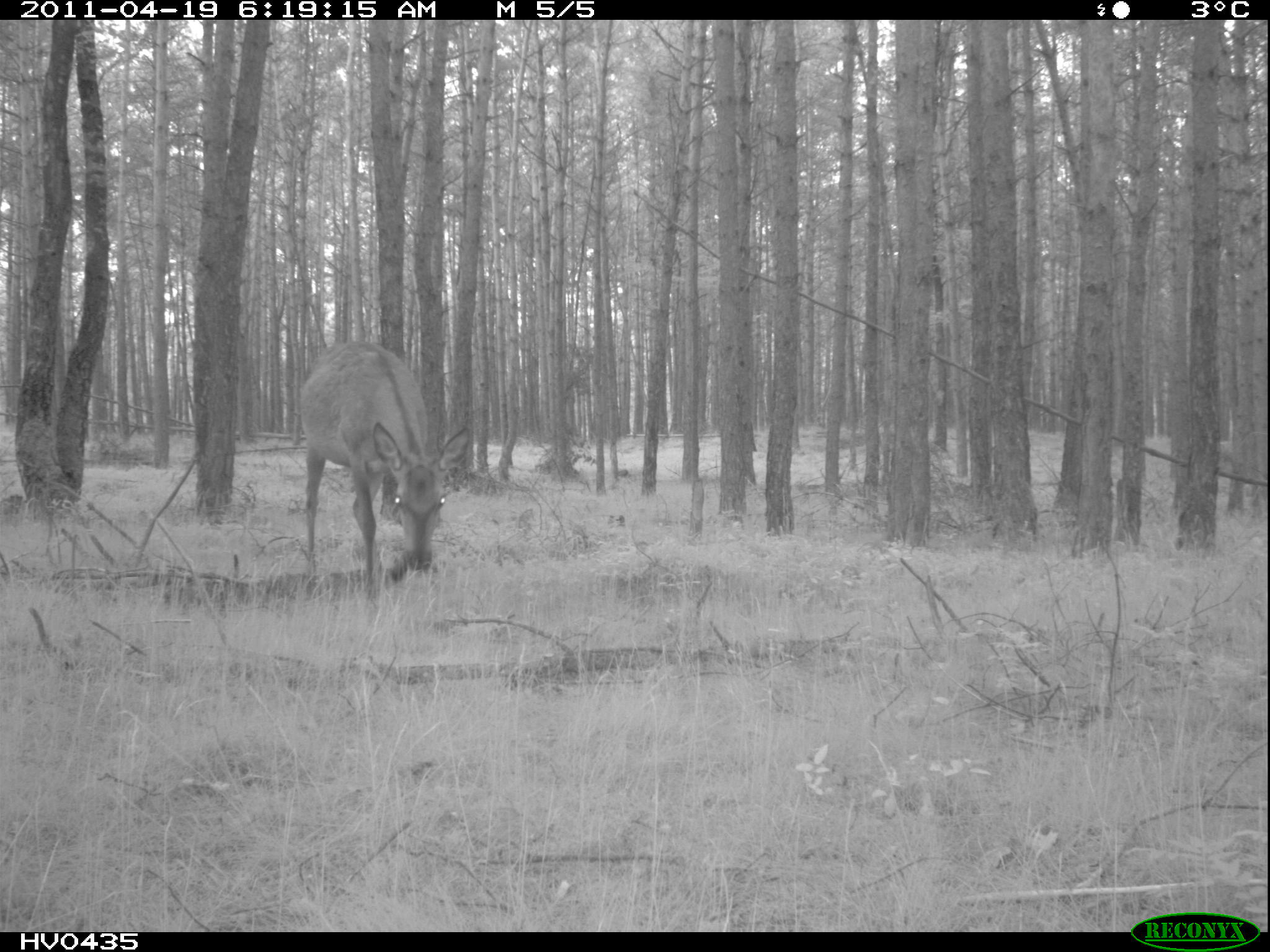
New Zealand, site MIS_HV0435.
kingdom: Animalia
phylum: Chordata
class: Mammalia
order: Artiodactyla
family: Cervidae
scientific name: Cervidae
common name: deer